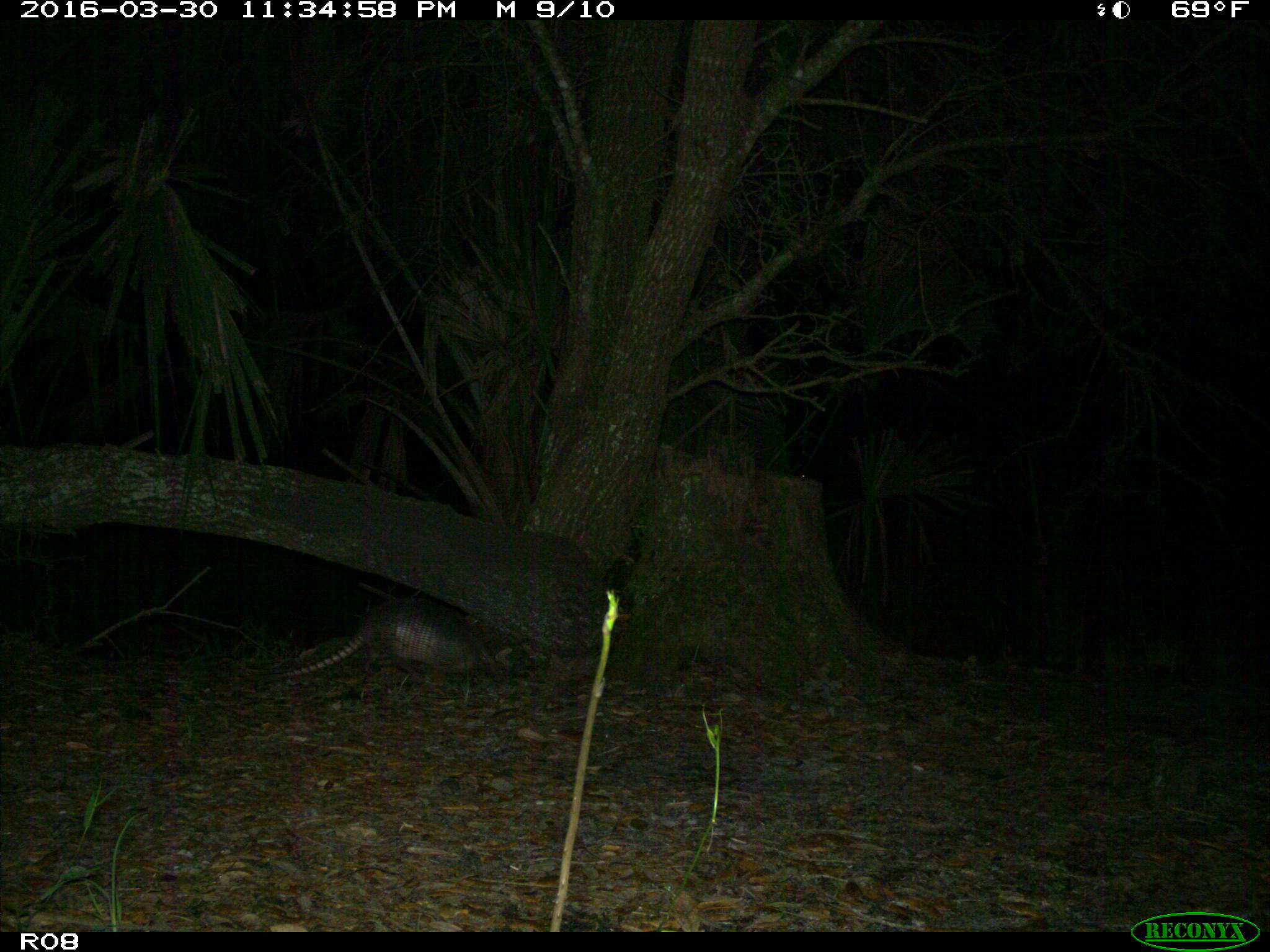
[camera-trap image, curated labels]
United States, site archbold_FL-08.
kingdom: Animalia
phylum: Chordata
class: Mammalia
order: Cingulata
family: Dasypodidae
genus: Dasypus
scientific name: Dasypus novemcinctus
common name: nine-banded armadillo